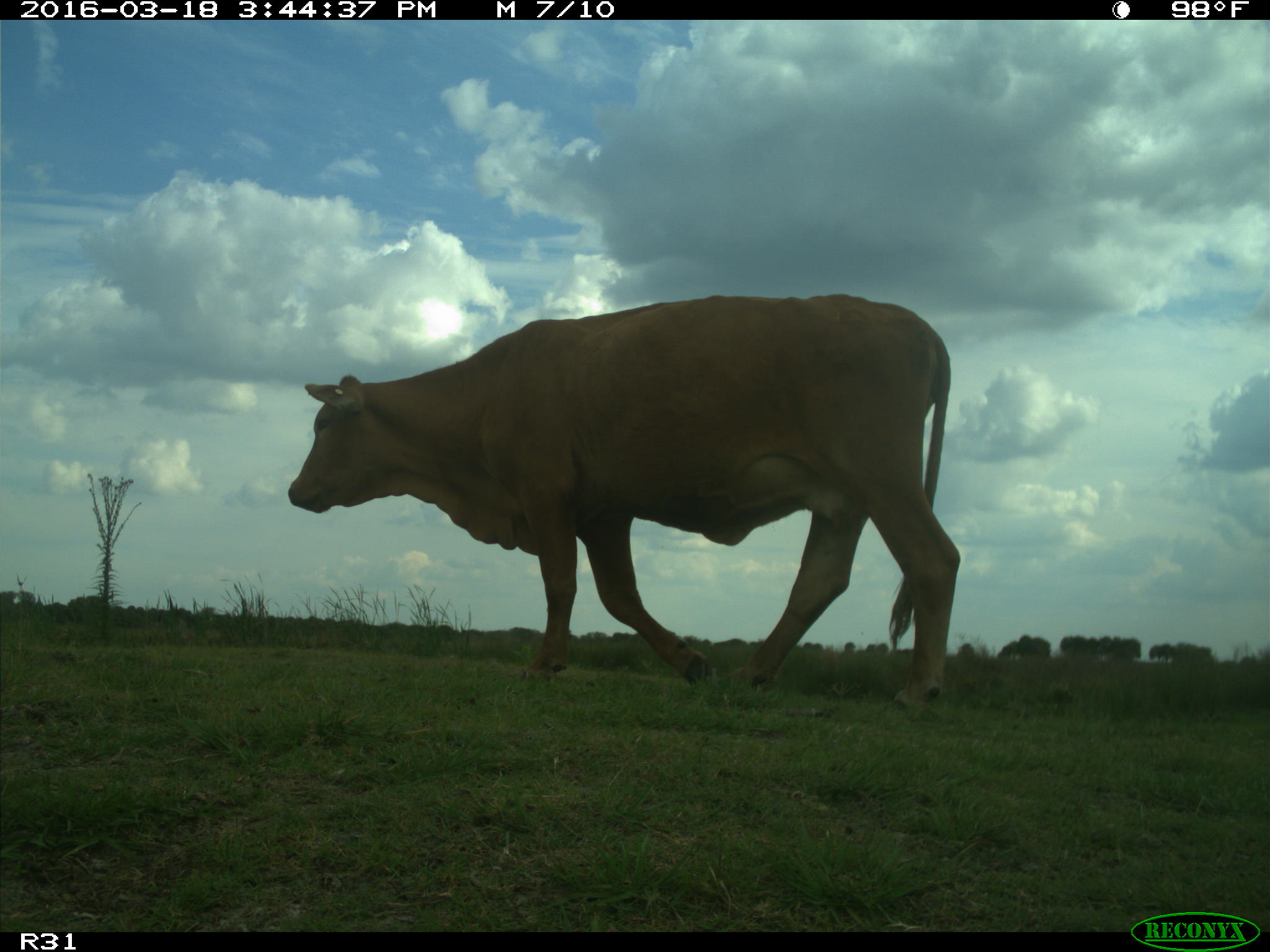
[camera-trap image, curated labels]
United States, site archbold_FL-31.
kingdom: Animalia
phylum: Chordata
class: Mammalia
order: Artiodactyla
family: Bovidae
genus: Bos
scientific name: Bos taurus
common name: domestic cow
Bos taurus (domestic cow).